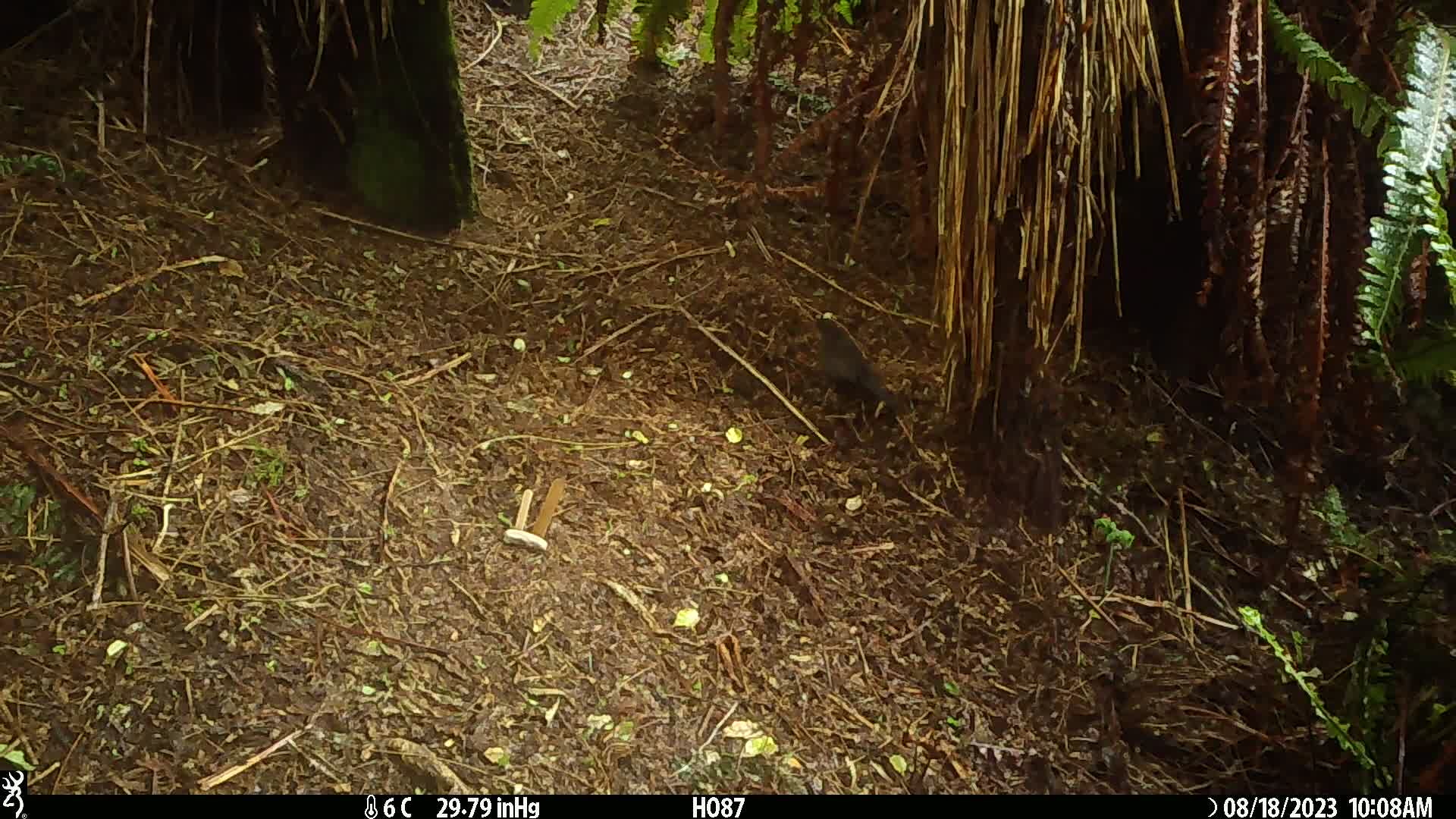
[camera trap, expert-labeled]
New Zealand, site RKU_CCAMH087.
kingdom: Animalia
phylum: Chordata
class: Aves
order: Passeriformes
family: Turdidae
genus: Turdus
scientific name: Turdus merula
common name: eurasian blackbird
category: blackbird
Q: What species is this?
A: Blackbird (eurasian blackbird) (Turdus merula).